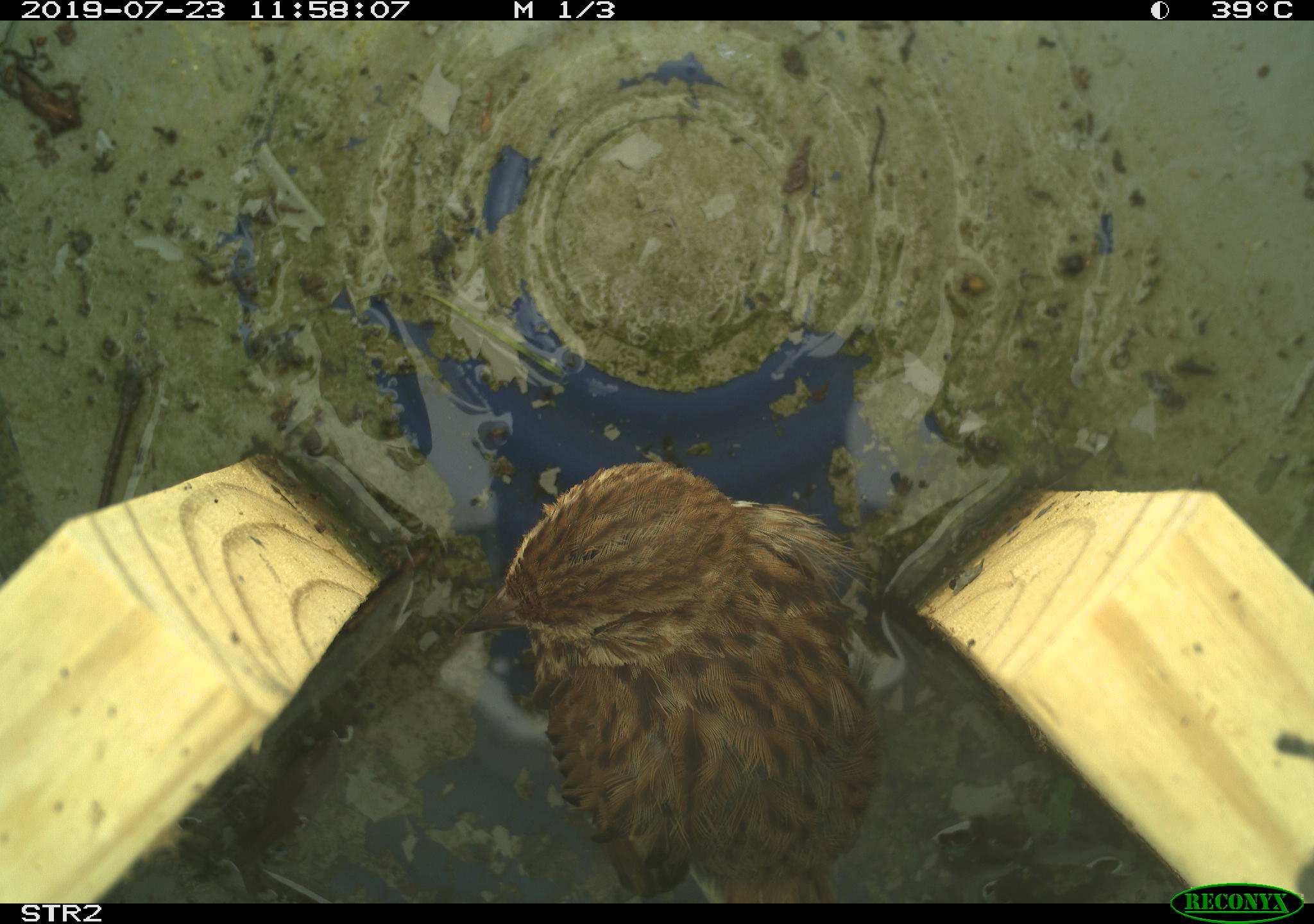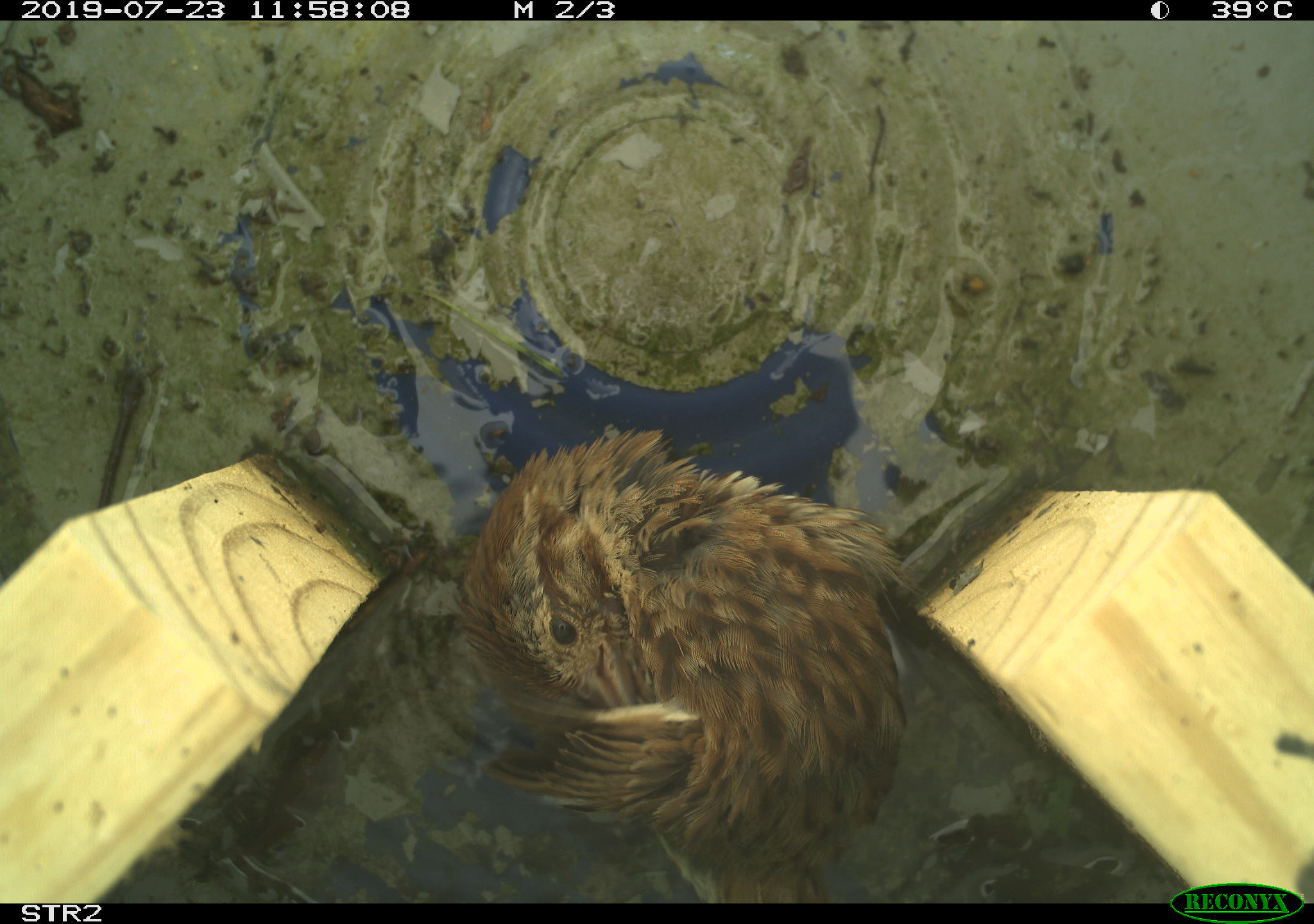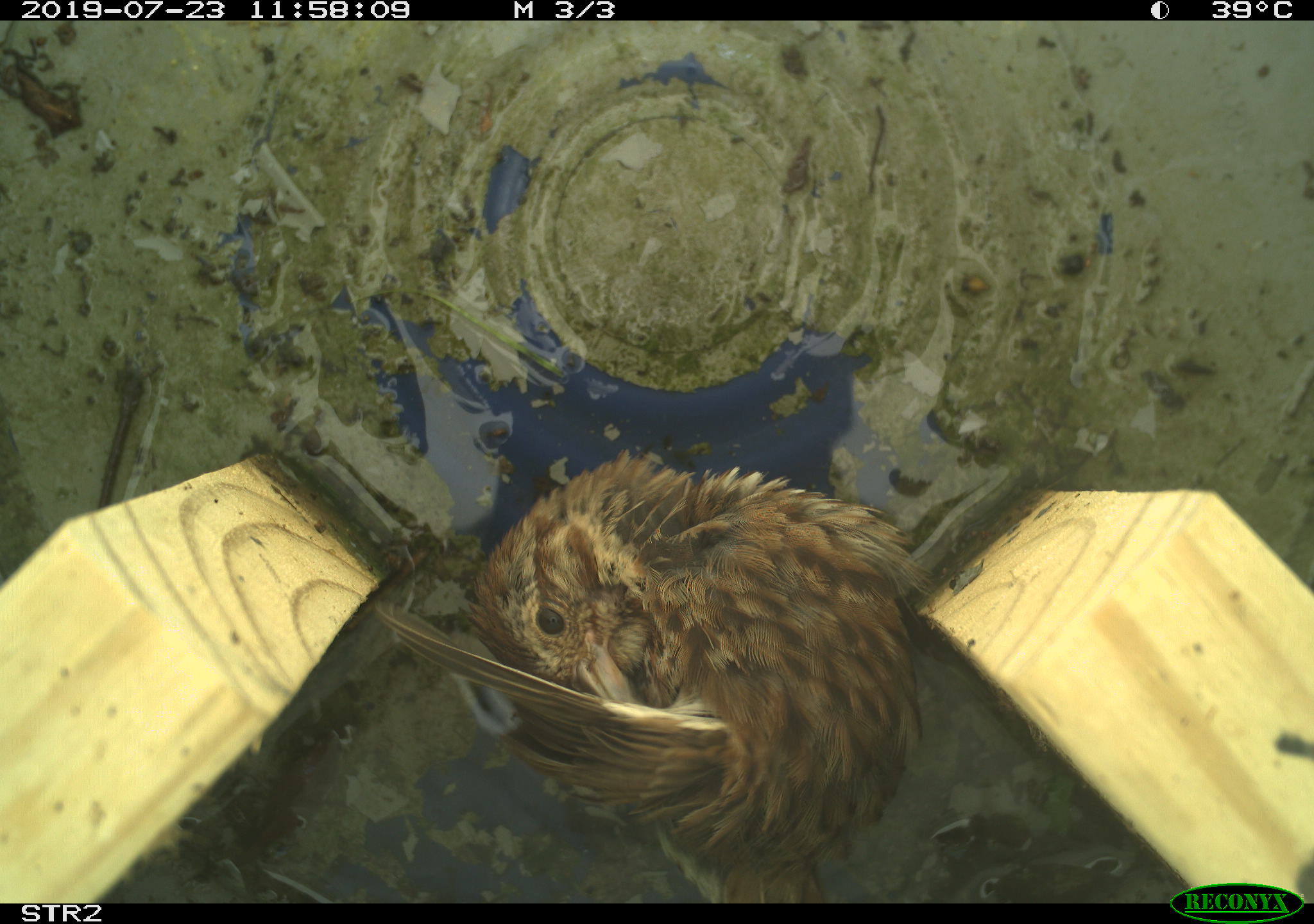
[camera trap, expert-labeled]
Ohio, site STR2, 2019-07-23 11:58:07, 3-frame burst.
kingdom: Animalia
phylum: Chordata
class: Aves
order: Passeriformes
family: Passerellidae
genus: Melospiza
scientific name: Melospiza melodia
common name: song sparrow